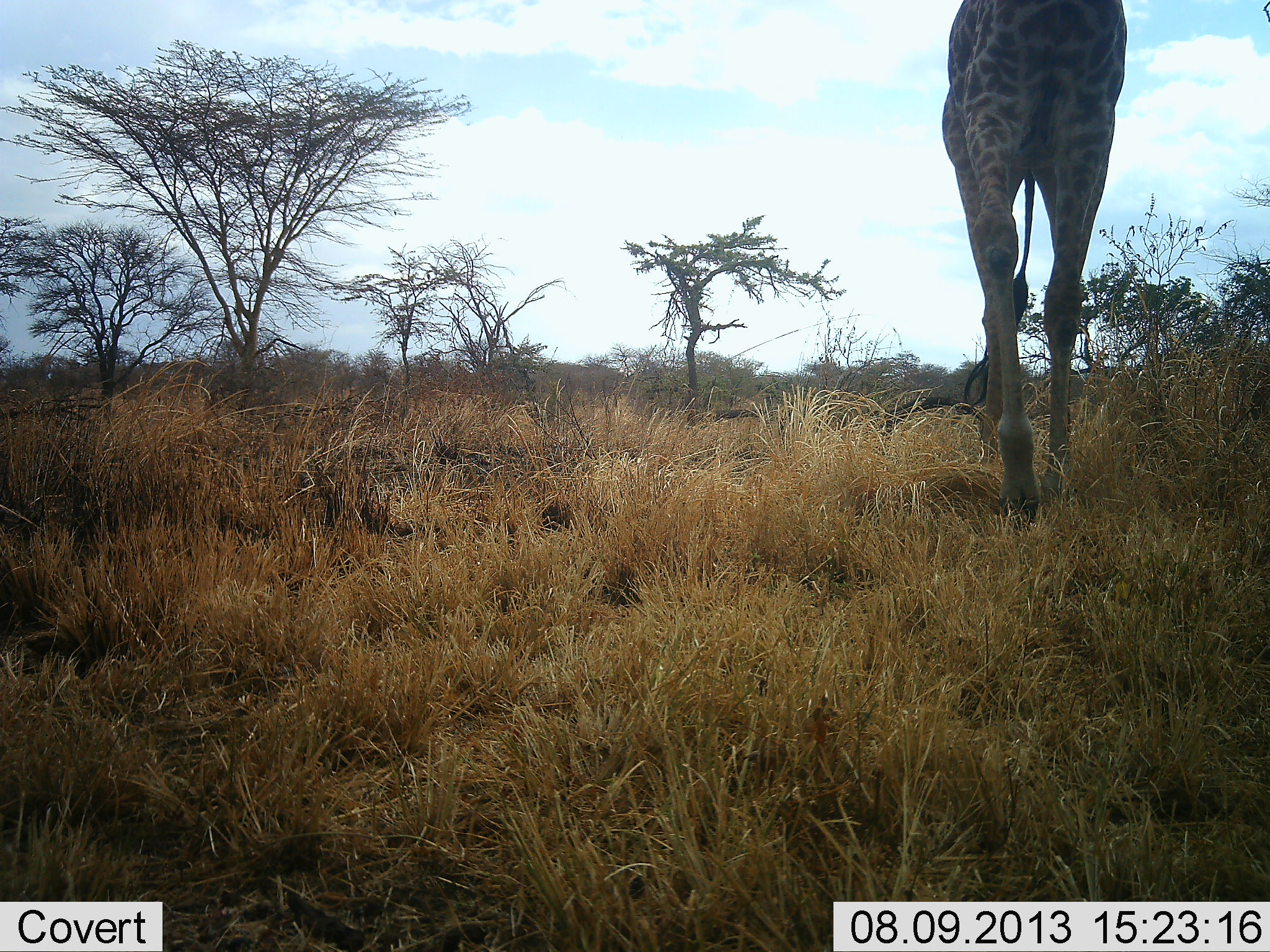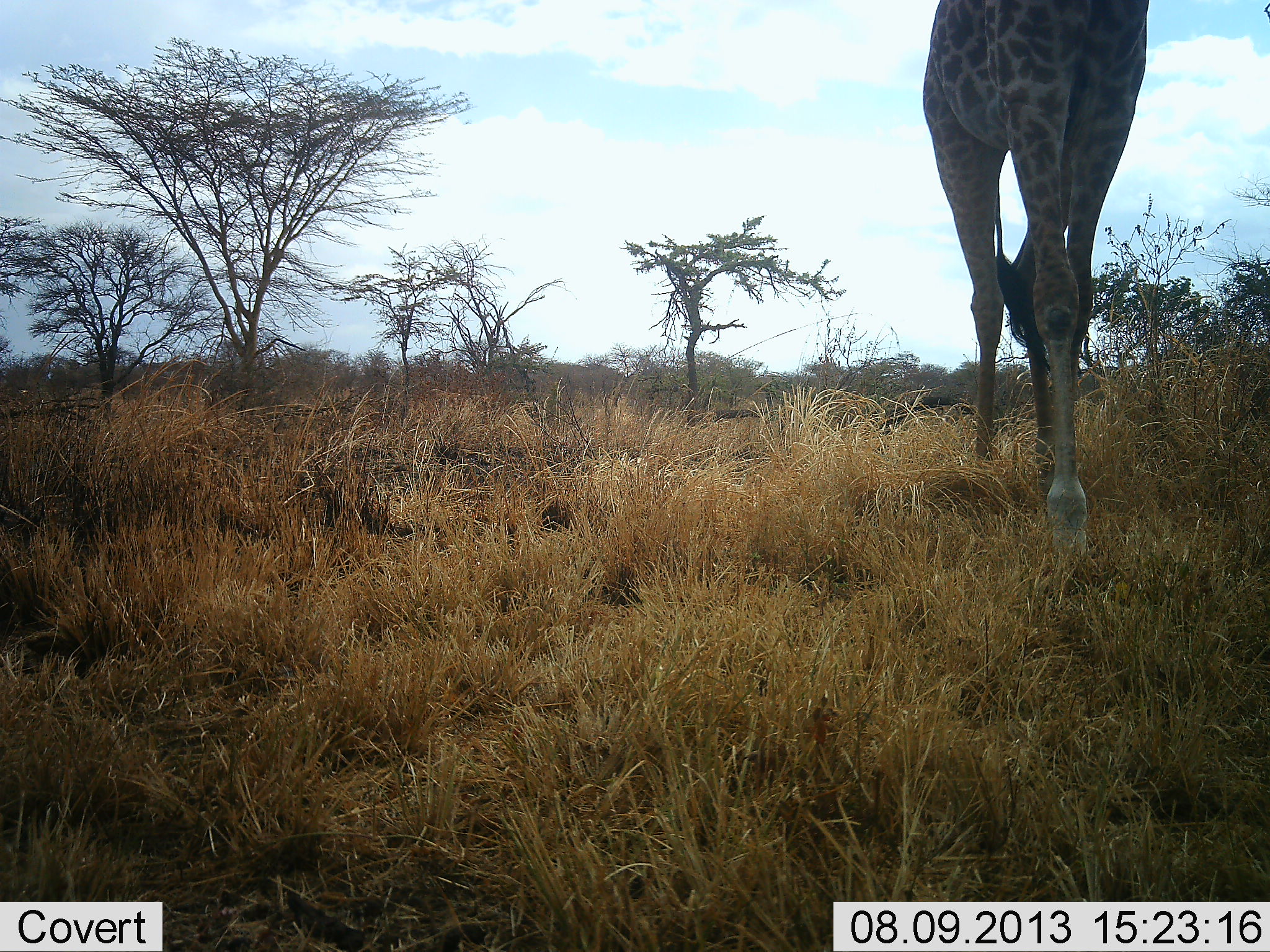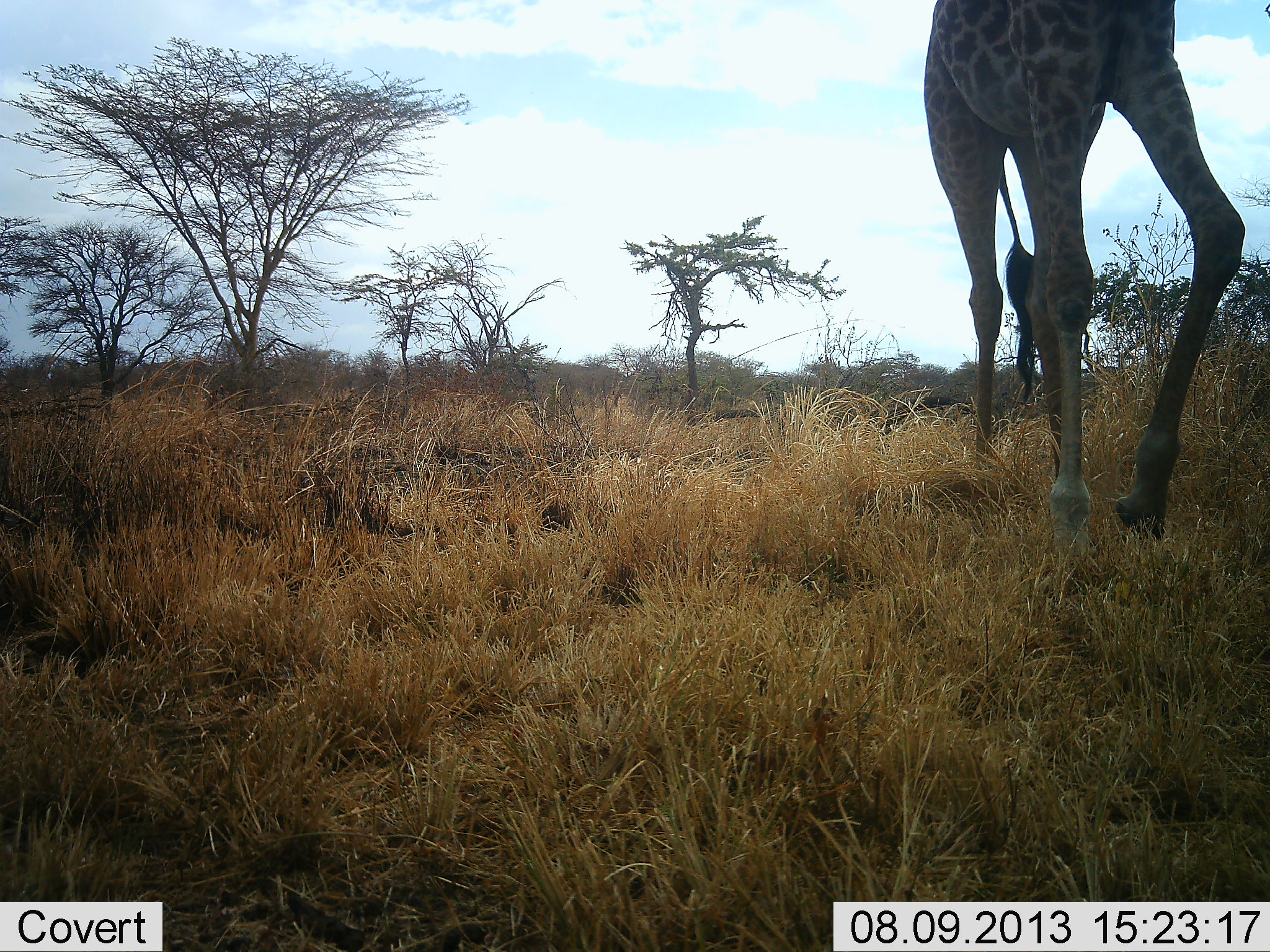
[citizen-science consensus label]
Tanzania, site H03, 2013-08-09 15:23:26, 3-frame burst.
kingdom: Animalia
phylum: Chordata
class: Mammalia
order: Artiodactyla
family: Giraffidae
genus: Giraffa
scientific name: Giraffa camelopardalis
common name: giraffe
Giraffe (Giraffa camelopardalis), count 1. Behavior (volunteer vote fractions): standing 9%, resting 0%, moving 94%, interacting 0%. Young present (vote fraction): 0%. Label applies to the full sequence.